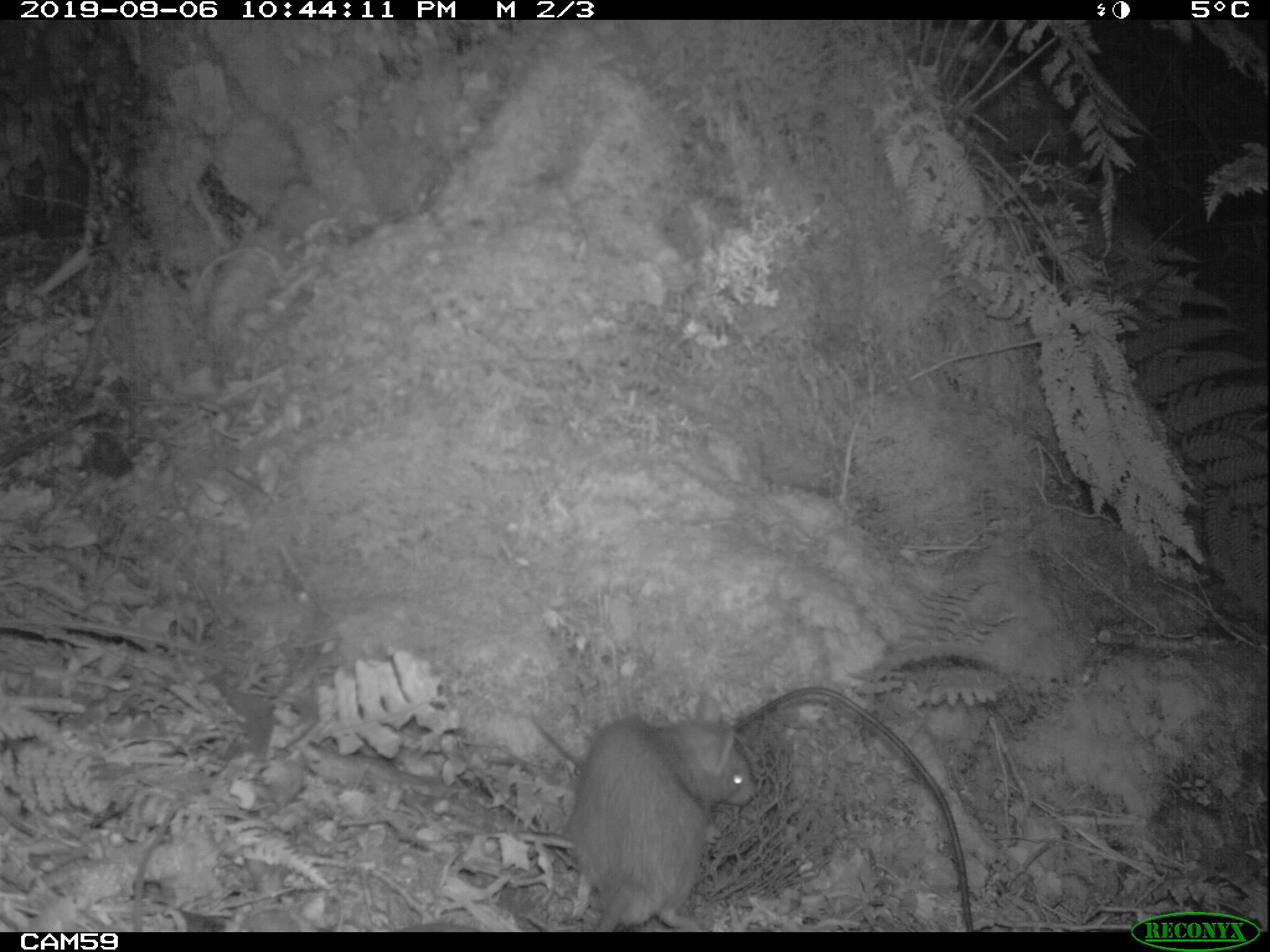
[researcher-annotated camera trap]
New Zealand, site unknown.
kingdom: Animalia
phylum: Chordata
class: Mammalia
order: Rodentia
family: Muridae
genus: Rattus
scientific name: Rattus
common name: rat